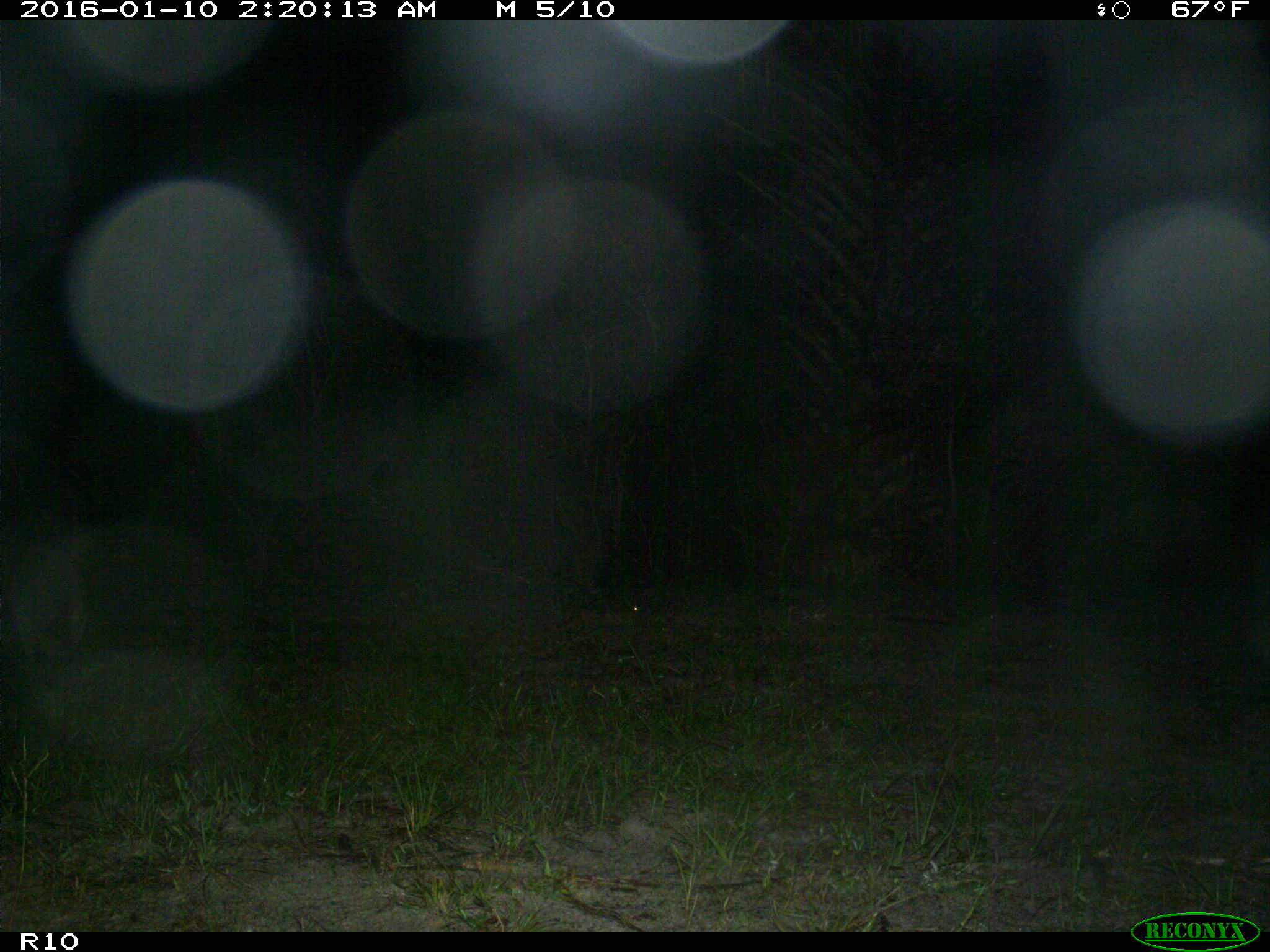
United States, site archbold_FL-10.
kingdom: Animalia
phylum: Chordata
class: Mammalia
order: Carnivora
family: Procyonidae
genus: Procyon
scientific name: Procyon lotor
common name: common raccoon